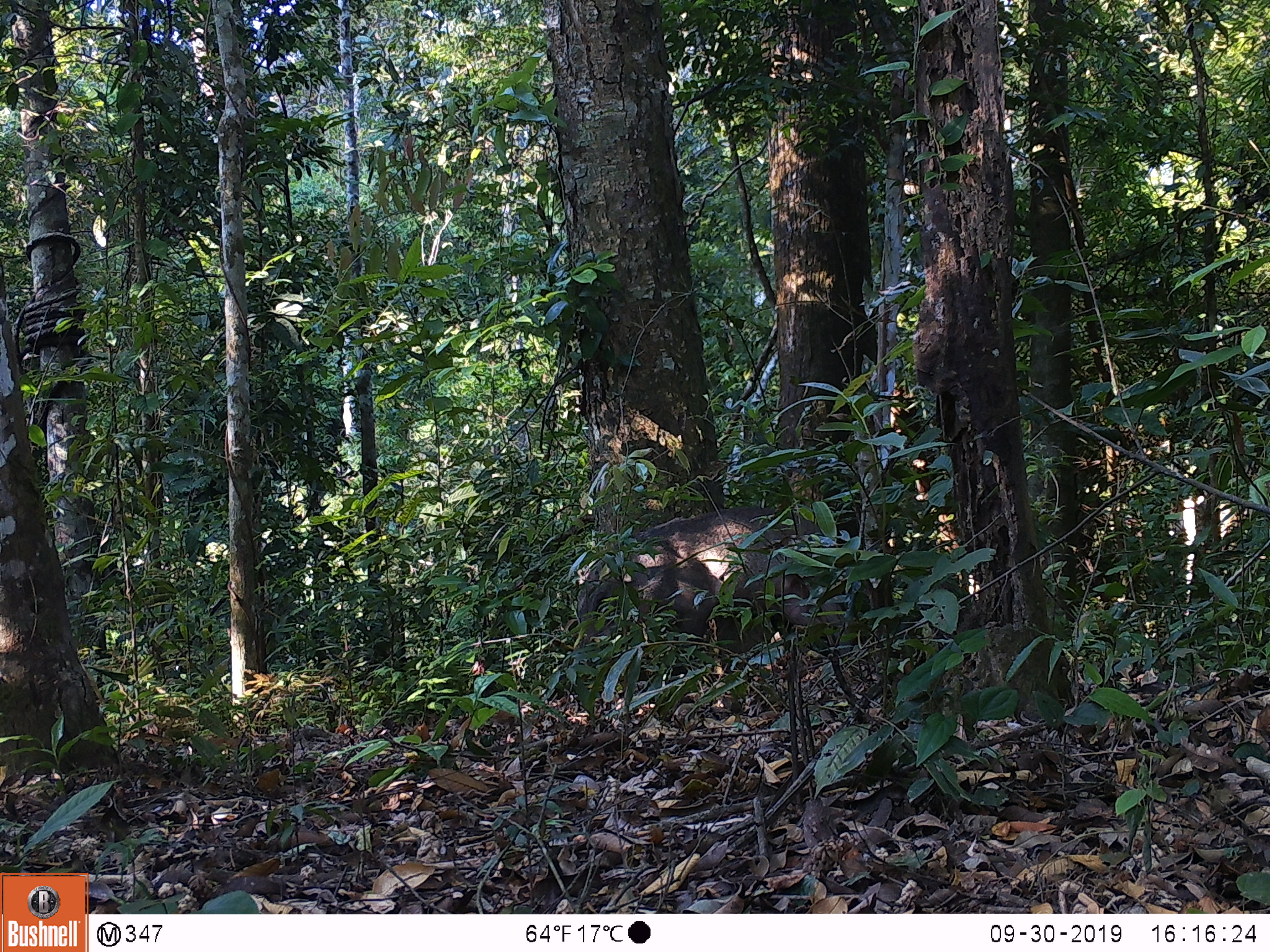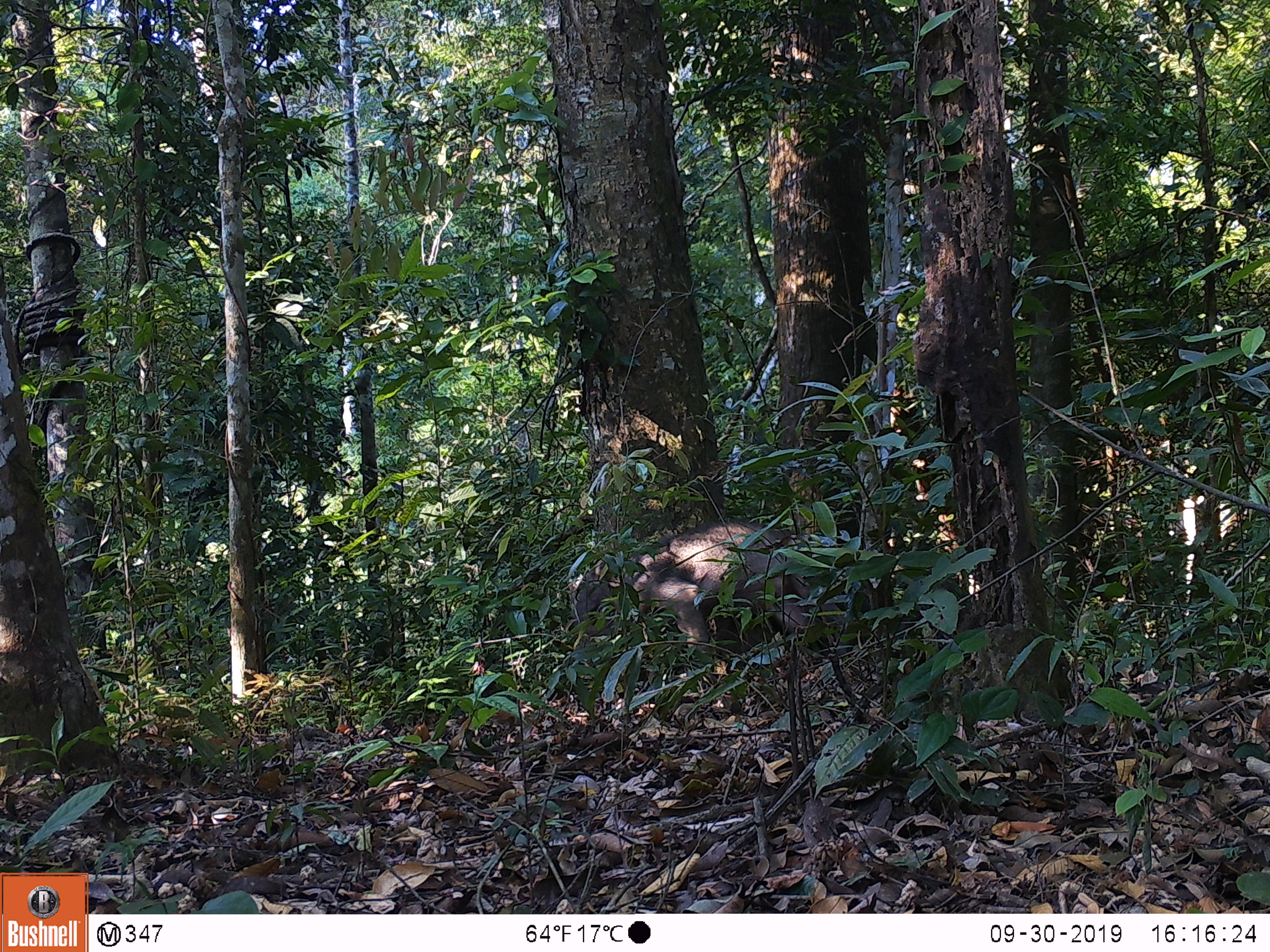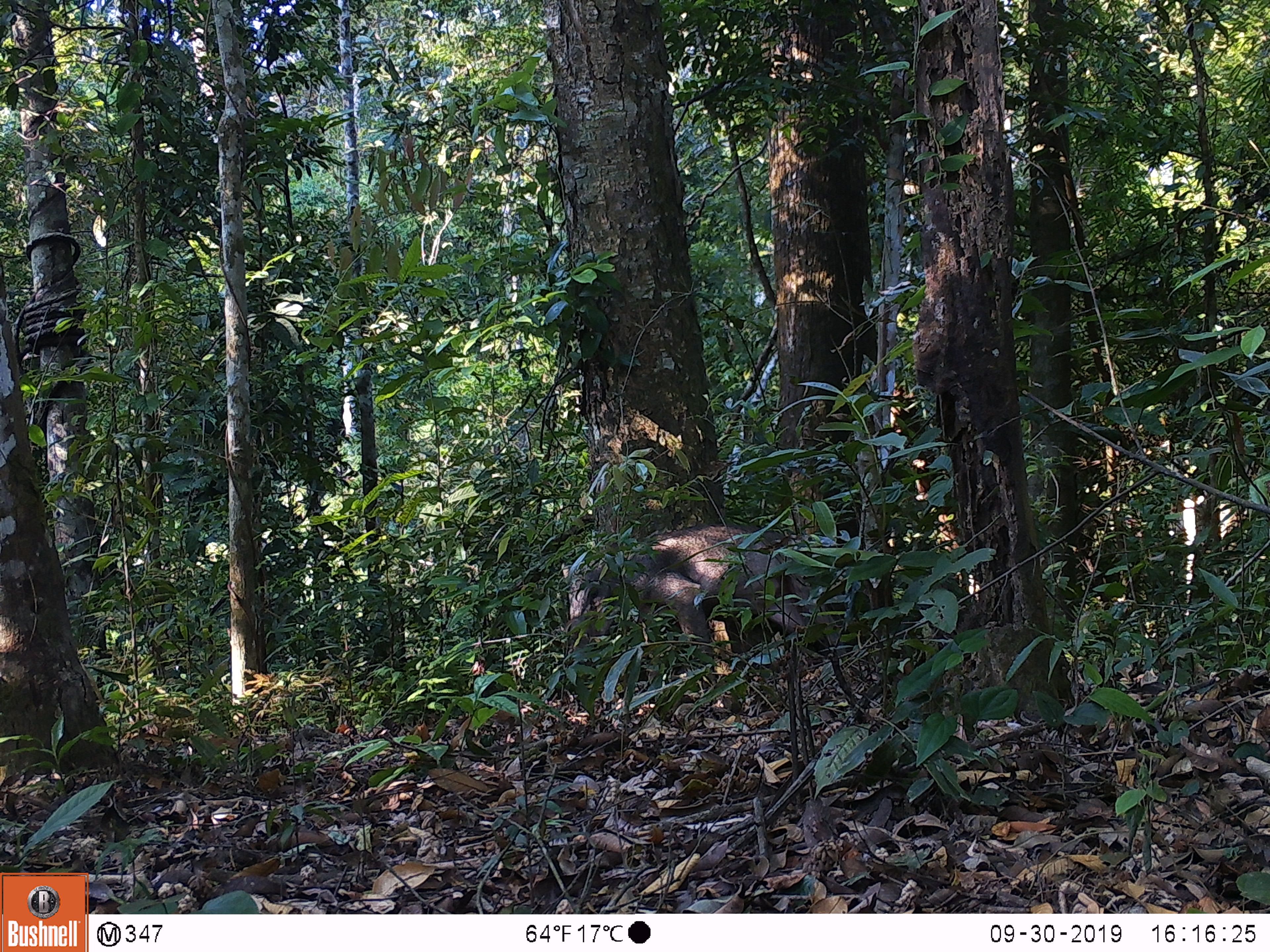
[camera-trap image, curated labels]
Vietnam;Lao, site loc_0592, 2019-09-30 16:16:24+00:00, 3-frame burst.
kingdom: Animalia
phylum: Chordata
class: Mammalia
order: Artiodactyla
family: Suidae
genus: Sus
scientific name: Sus scrofa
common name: eurasian wild pig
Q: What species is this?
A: Eurasian wild pig (Sus scrofa).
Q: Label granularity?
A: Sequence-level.